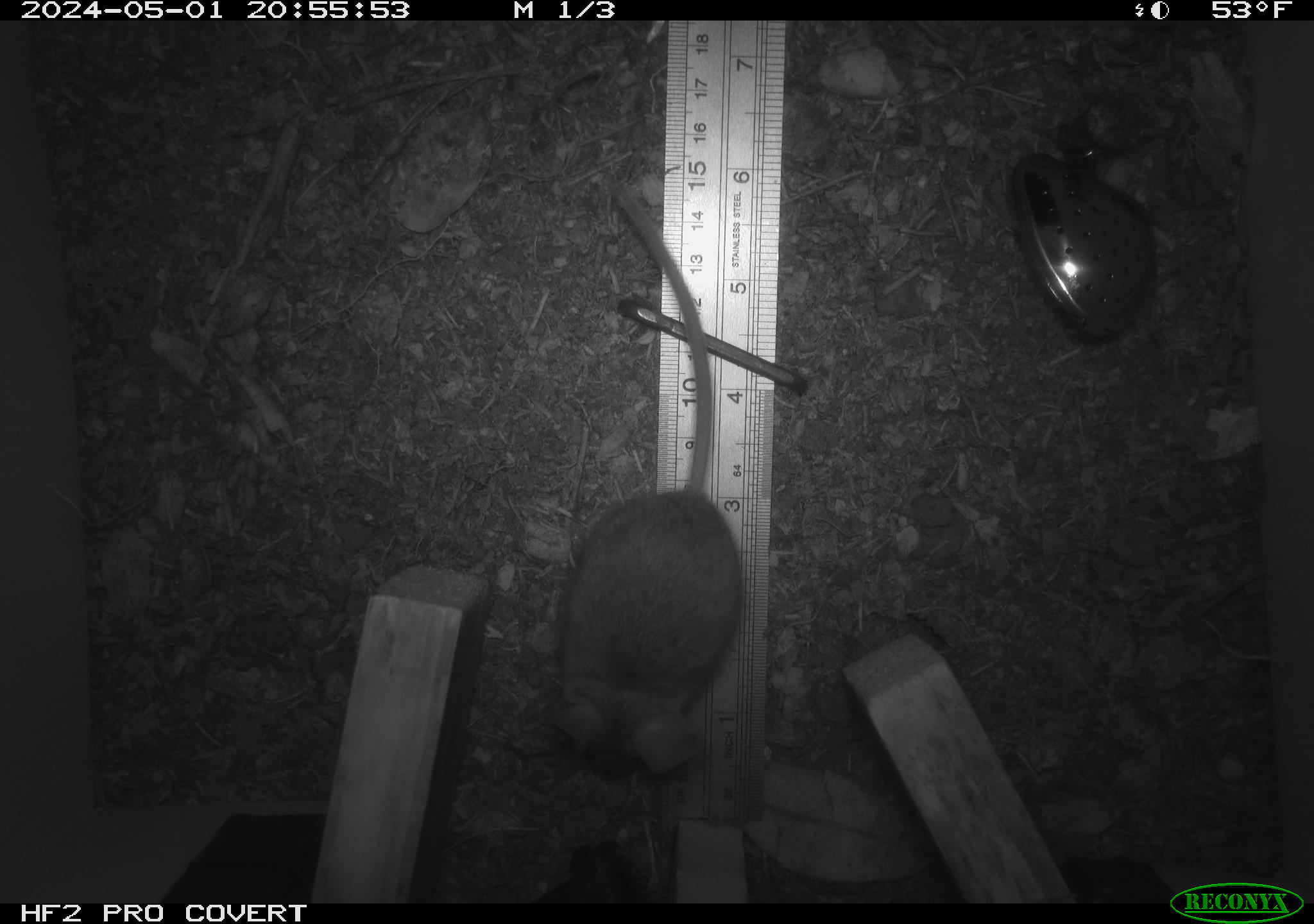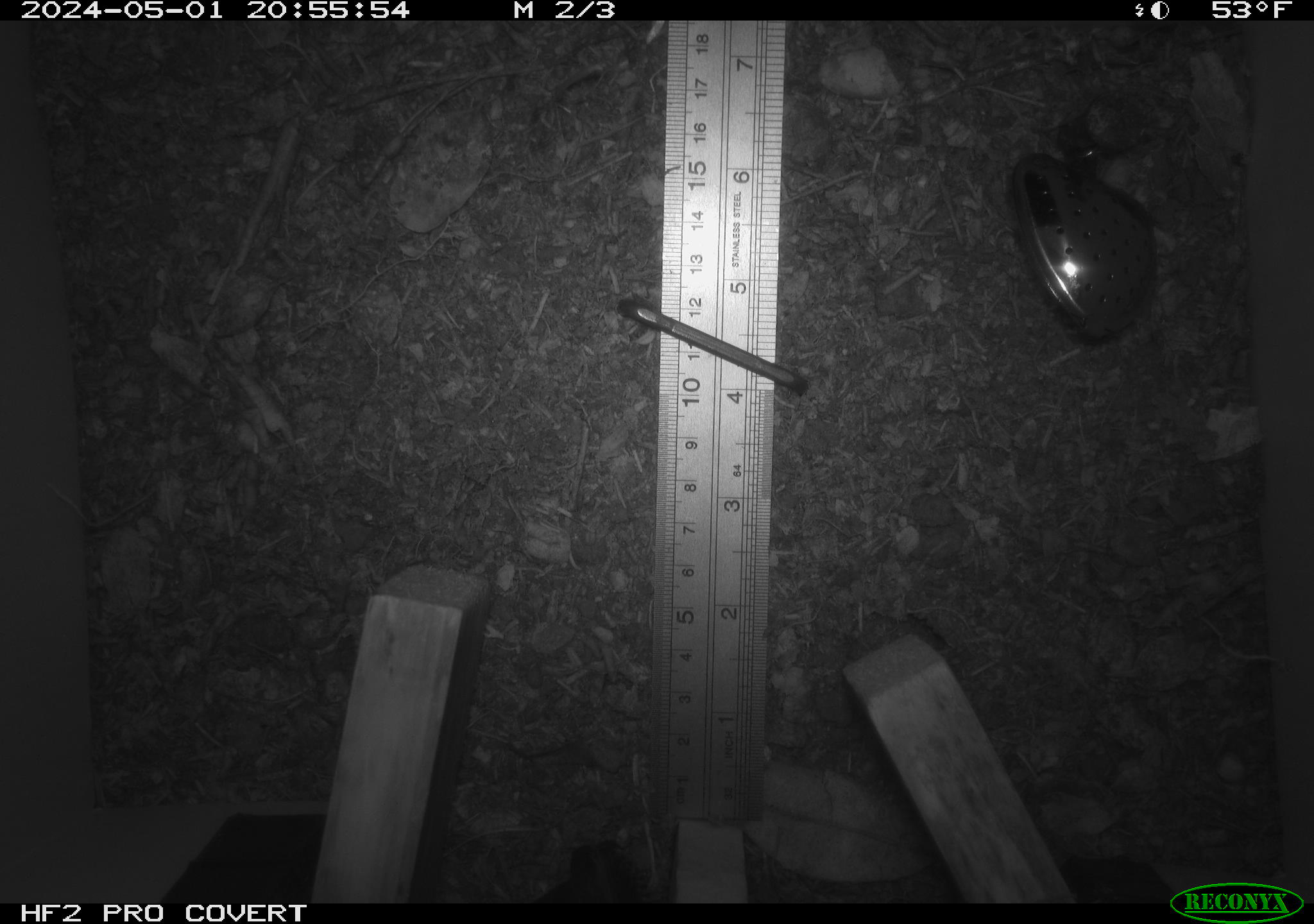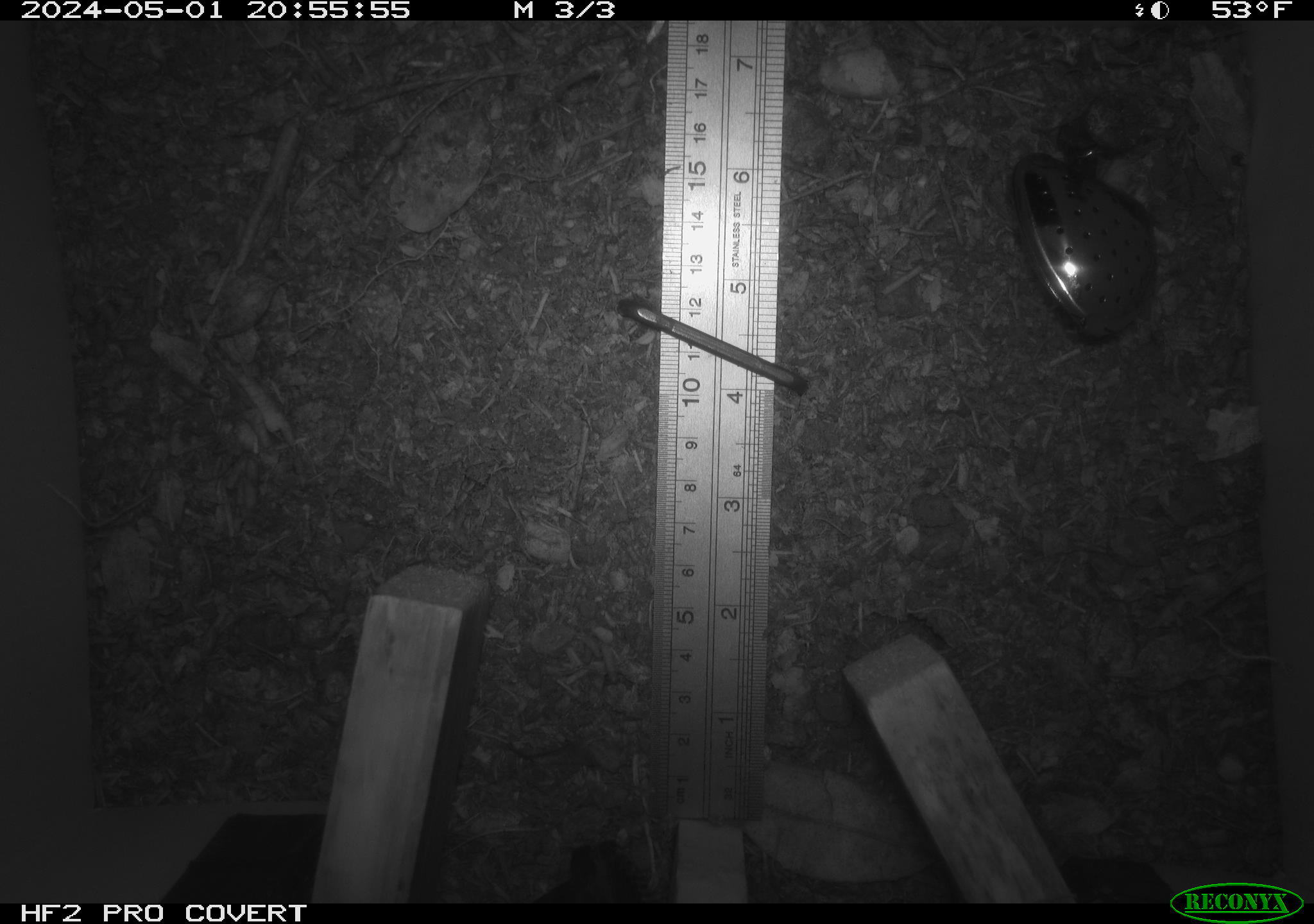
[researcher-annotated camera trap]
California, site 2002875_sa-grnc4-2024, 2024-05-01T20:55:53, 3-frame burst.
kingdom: Animalia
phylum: Chordata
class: Mammalia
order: Rodentia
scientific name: Rodentia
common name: rodent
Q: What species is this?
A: Rodent (Rodentia).